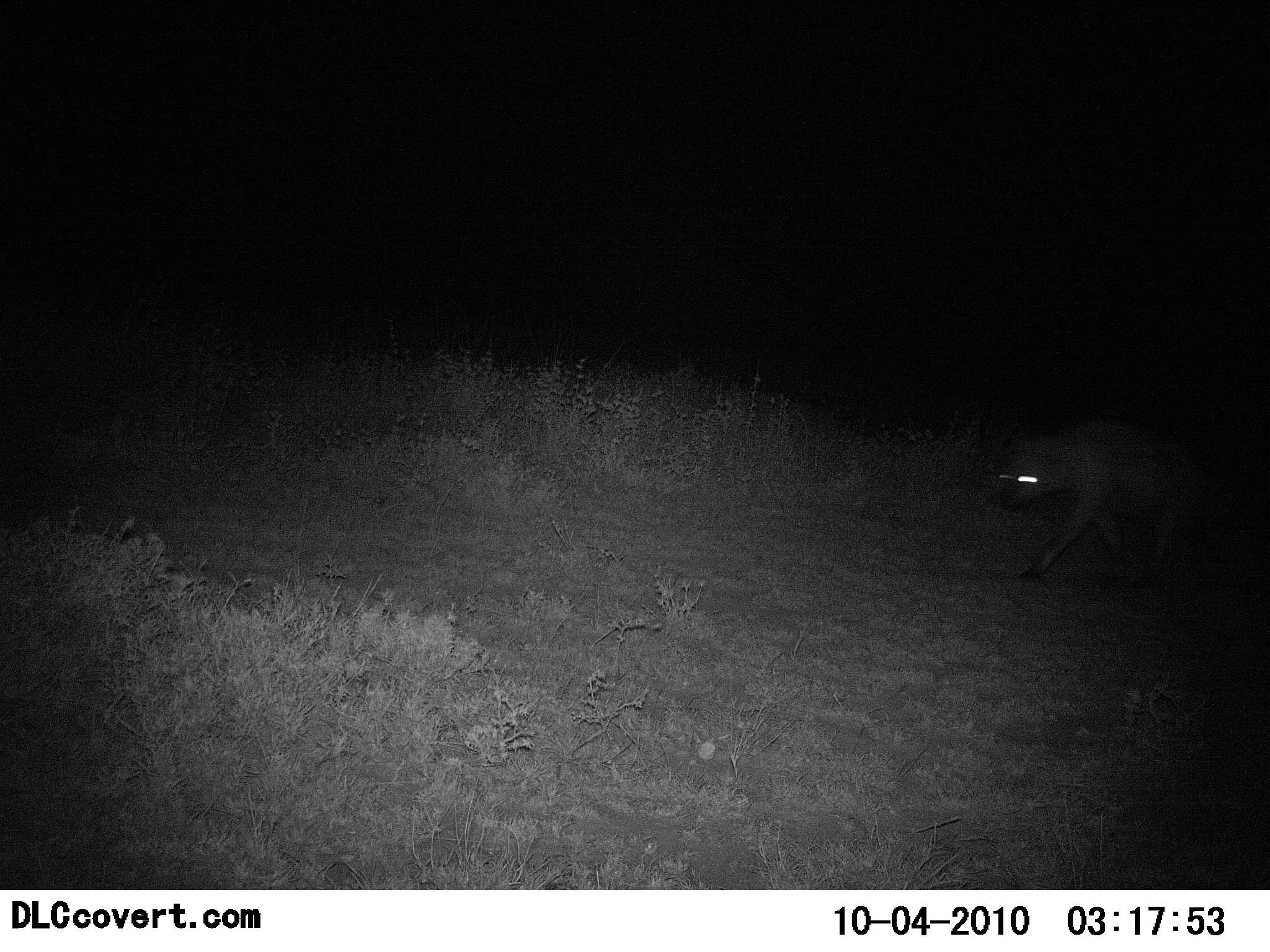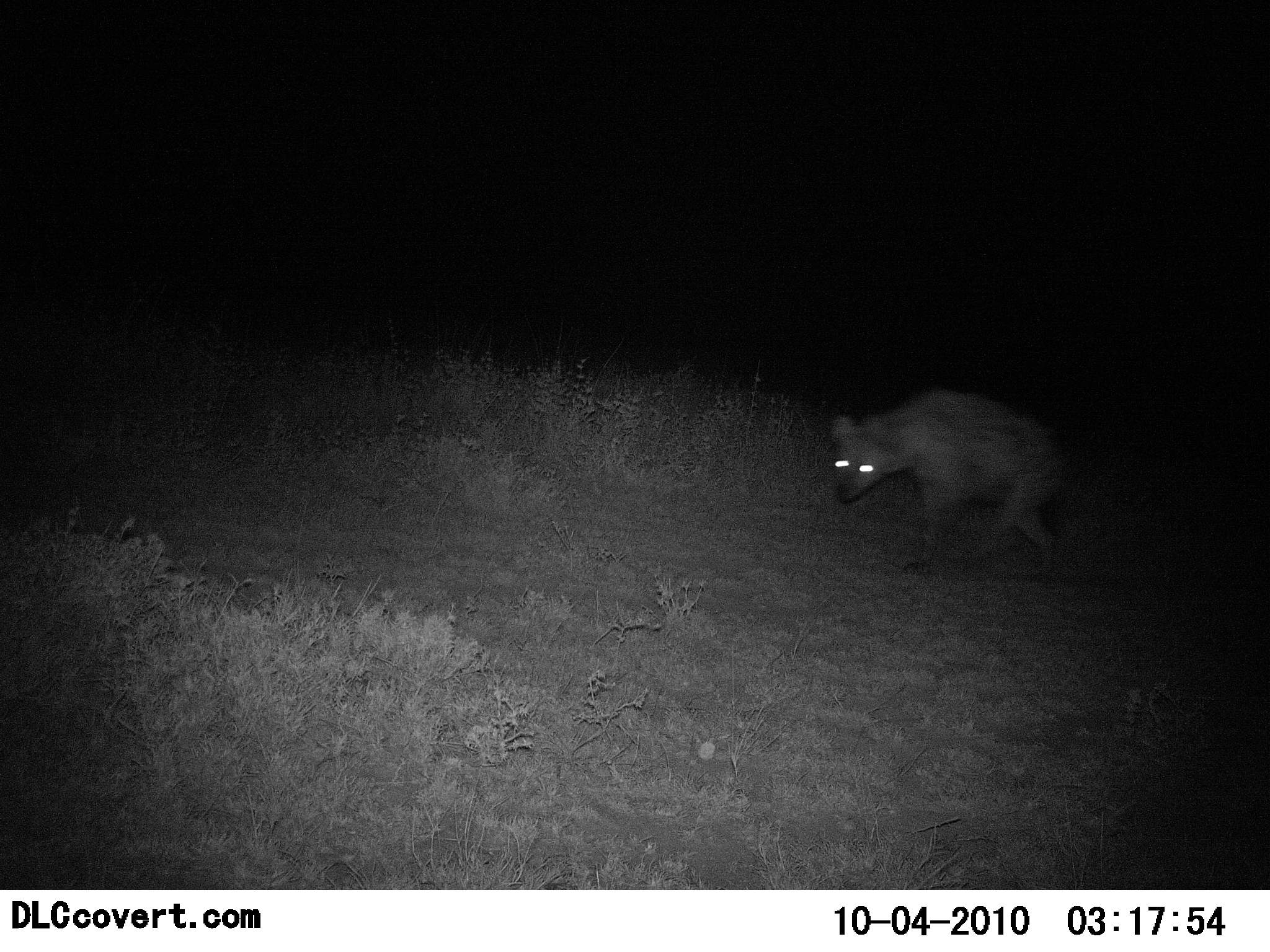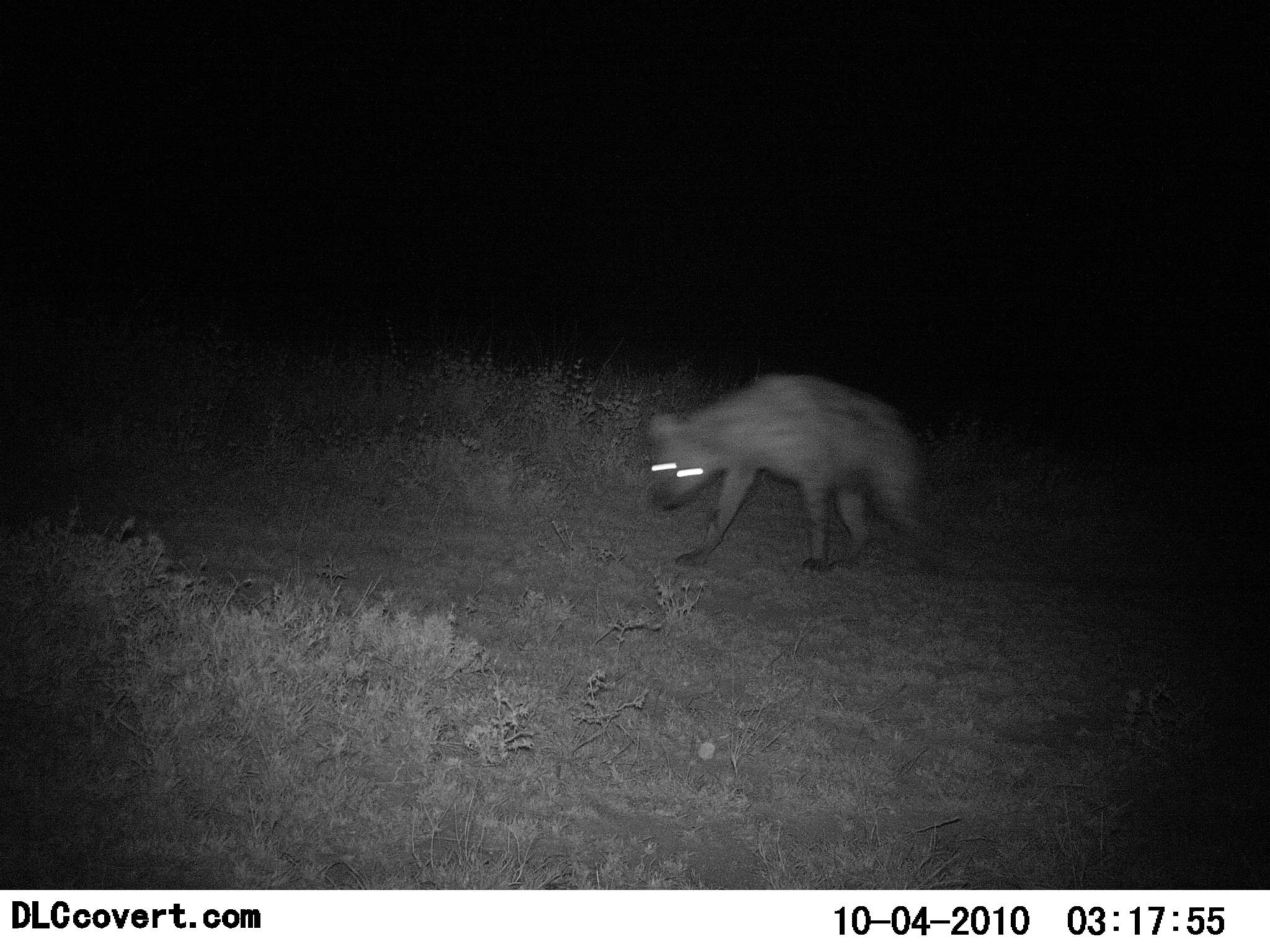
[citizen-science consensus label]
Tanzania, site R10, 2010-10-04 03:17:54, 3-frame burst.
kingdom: Animalia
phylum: Chordata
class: Mammalia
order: Carnivora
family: Hyaenidae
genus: Crocuta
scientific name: Crocuta crocuta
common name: spotted hyena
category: hyenaspotted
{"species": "hyenaspotted (spotted hyena) (Crocuta crocuta)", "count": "1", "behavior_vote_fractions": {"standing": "8%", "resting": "0%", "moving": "100%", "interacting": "0%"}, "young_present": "0%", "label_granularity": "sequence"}